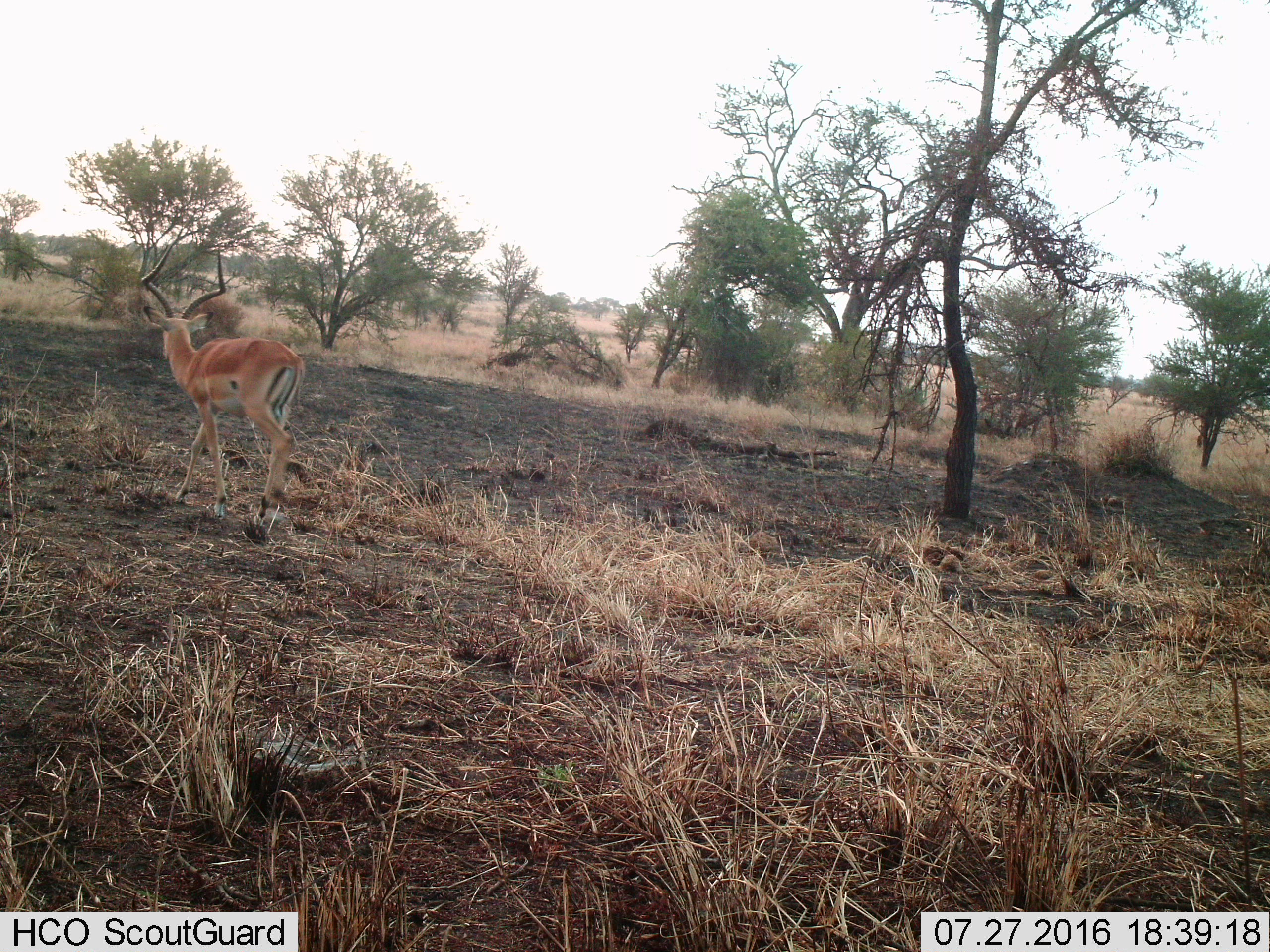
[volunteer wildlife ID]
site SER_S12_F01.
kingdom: Animalia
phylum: Chordata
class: Mammalia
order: Artiodactyla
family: Bovidae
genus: Aepyceros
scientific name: Aepyceros melampus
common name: impala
Impala (Aepyceros melampus), count 1. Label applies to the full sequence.